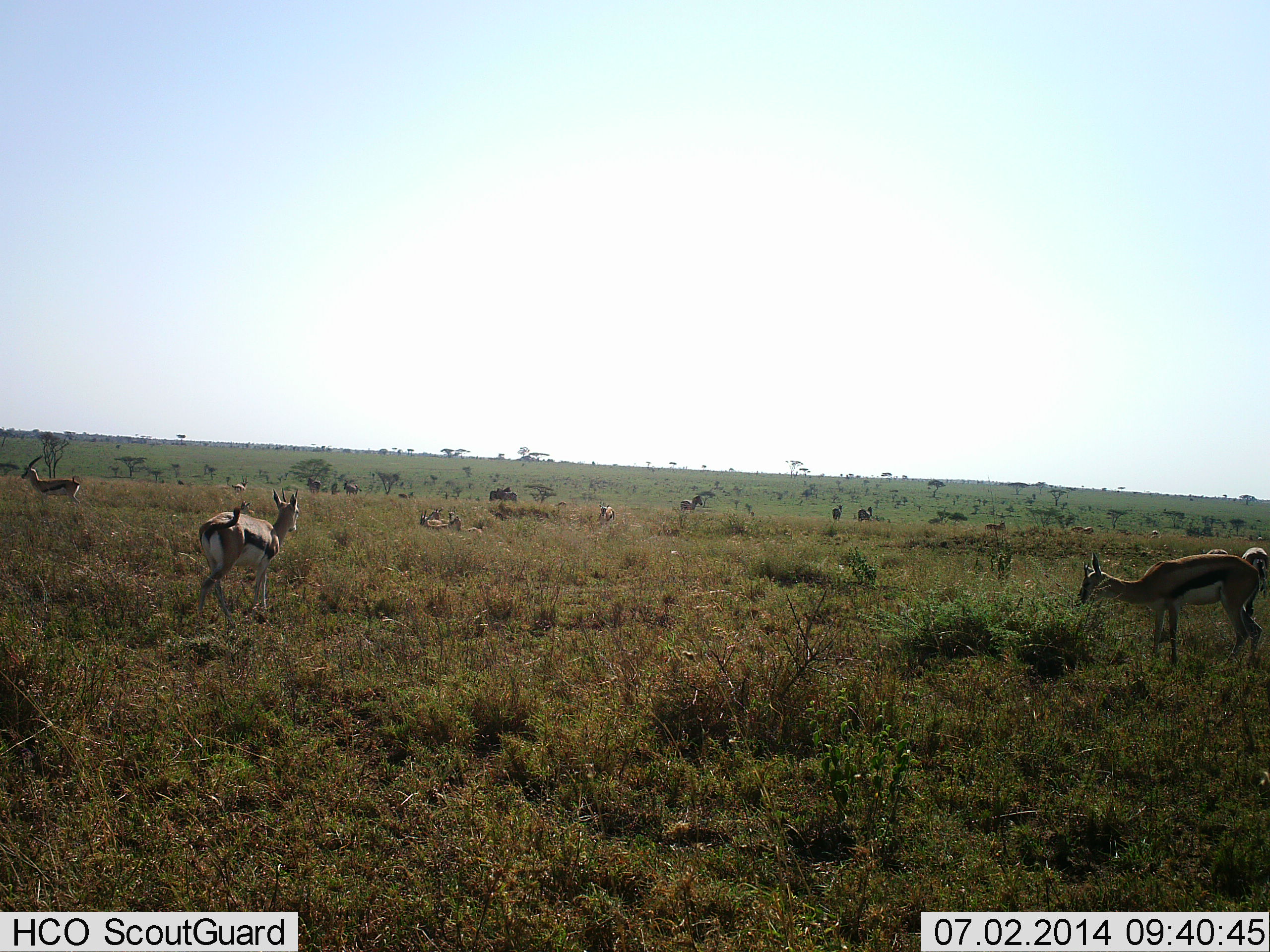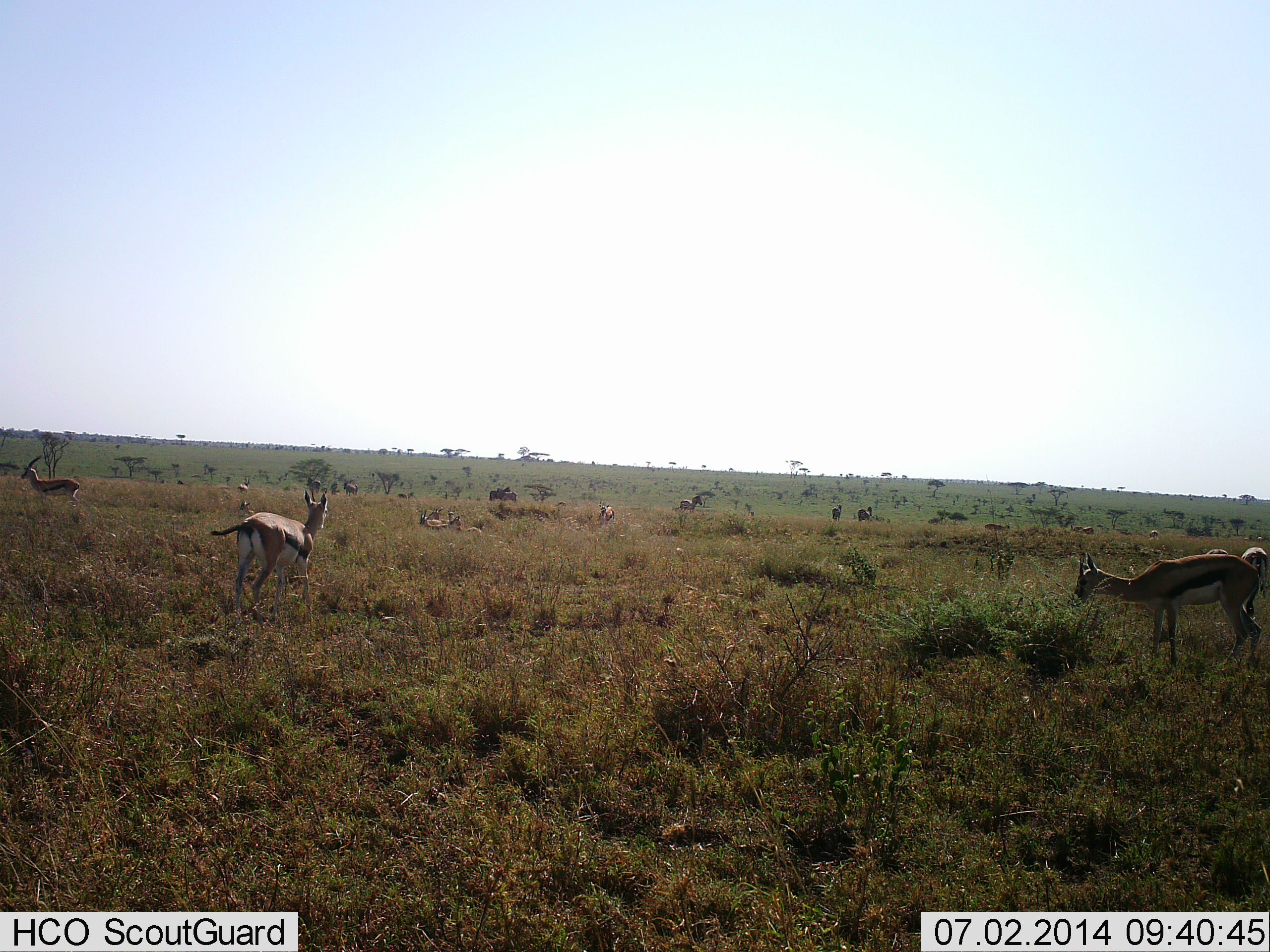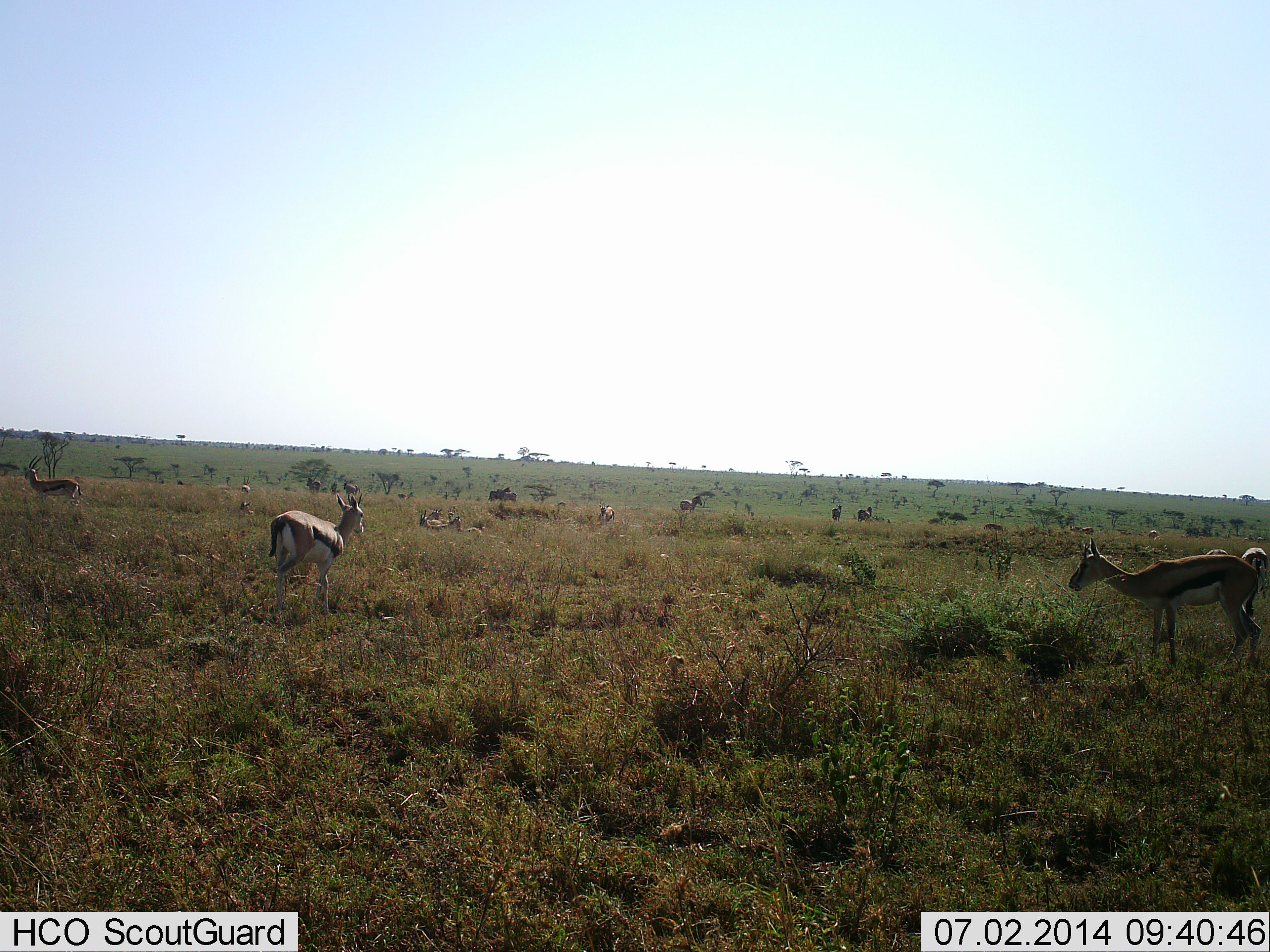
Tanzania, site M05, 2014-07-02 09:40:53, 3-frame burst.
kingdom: Animalia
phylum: Chordata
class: Mammalia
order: Artiodactyla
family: Bovidae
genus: Eudorcas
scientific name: Eudorcas thomsonii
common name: thomson's gazelle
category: gazellethomsons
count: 6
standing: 62%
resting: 8%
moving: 54%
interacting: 0%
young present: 0%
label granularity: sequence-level